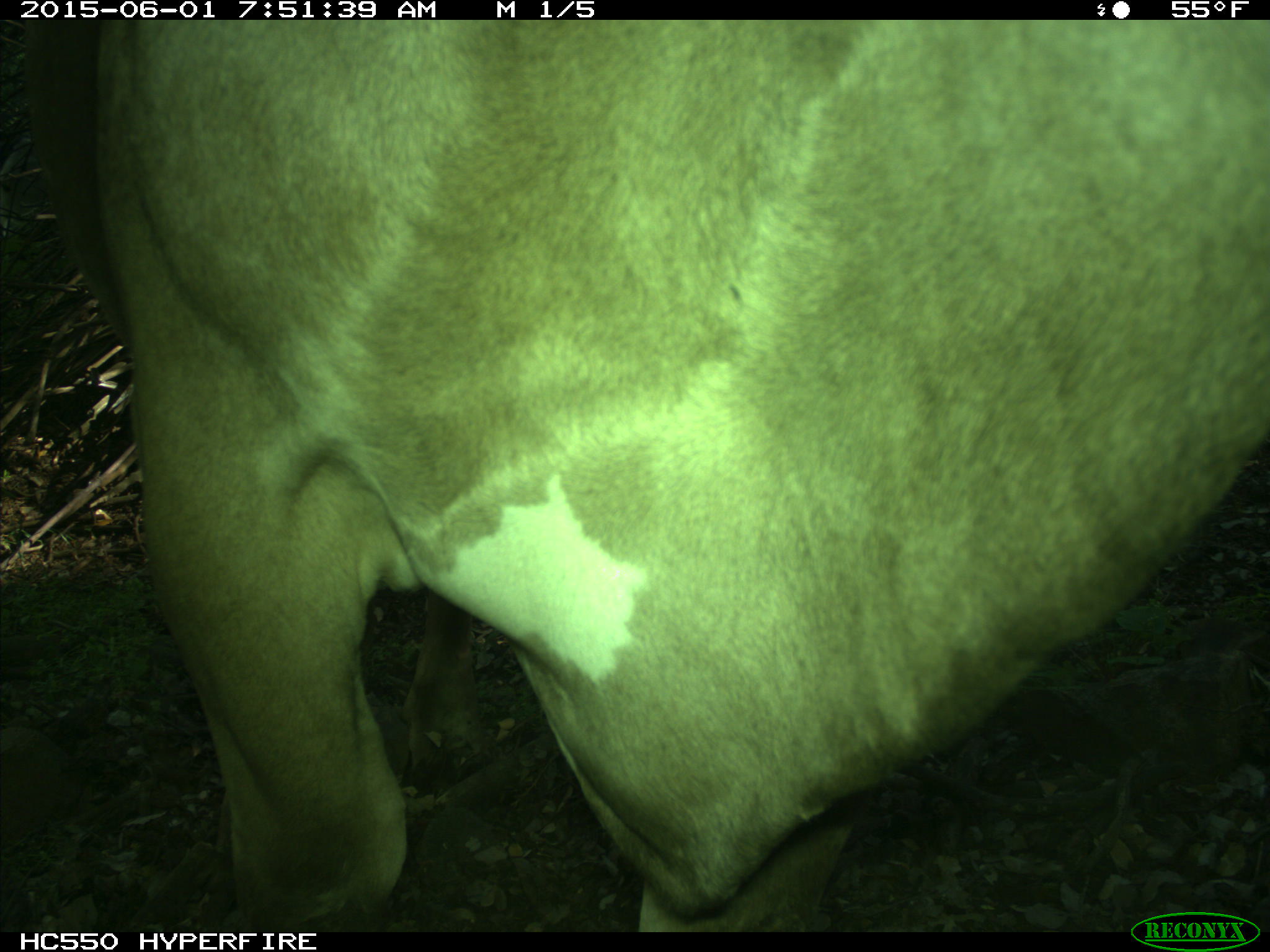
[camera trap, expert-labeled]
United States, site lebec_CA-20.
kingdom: Animalia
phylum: Chordata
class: Mammalia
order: Artiodactyla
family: Bovidae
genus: Bos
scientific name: Bos taurus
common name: domestic cow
Bos taurus (domestic cow).